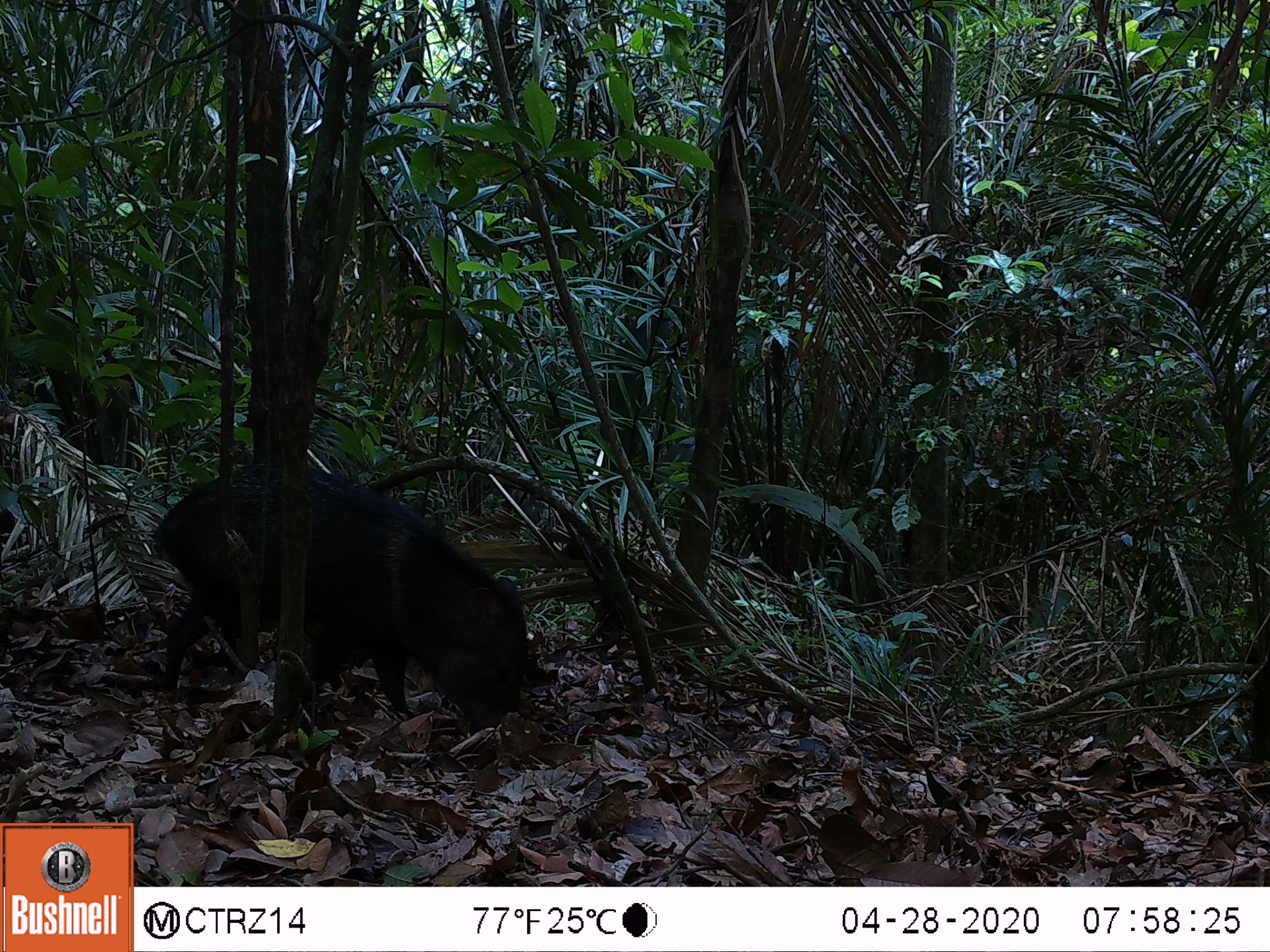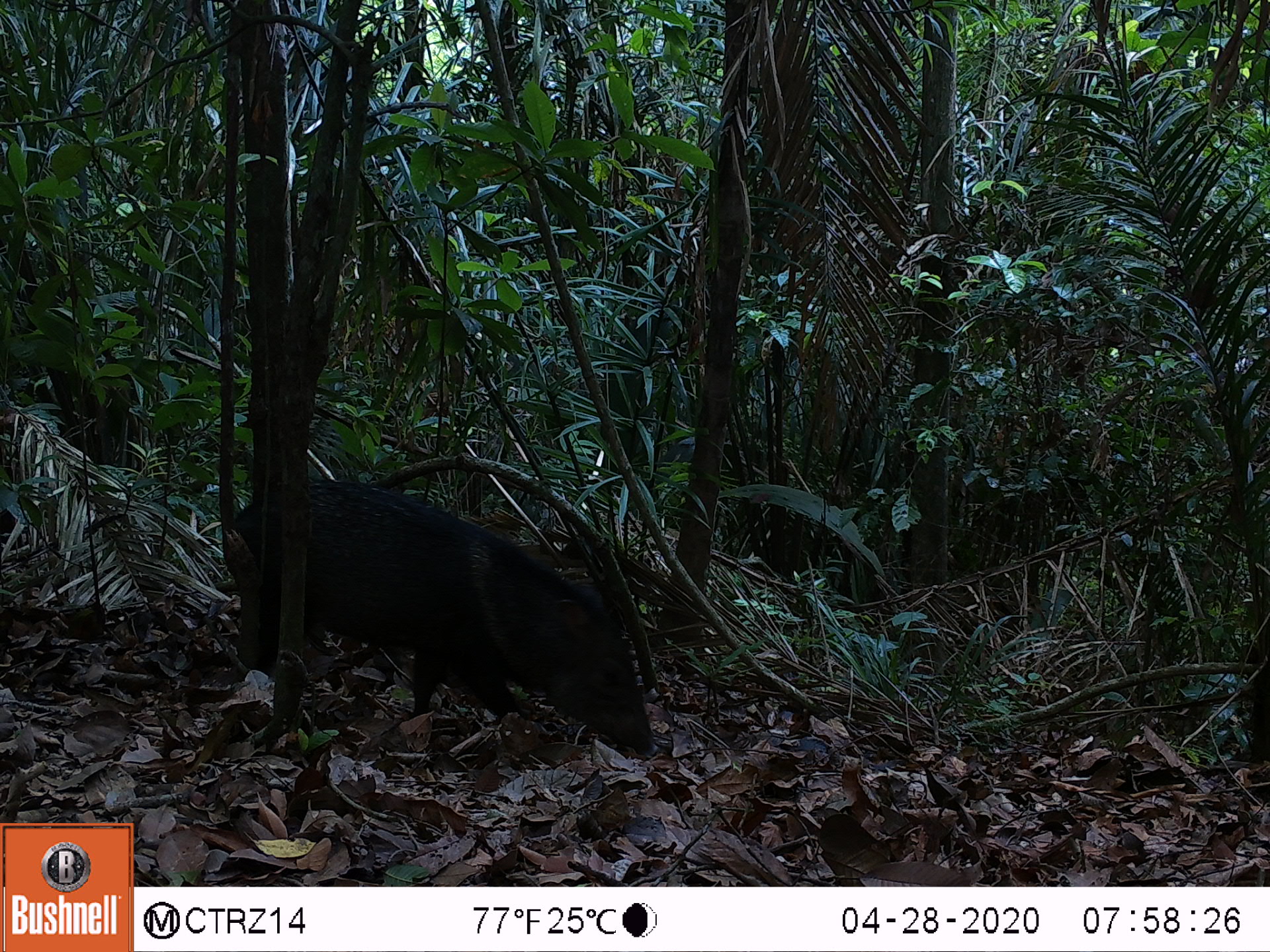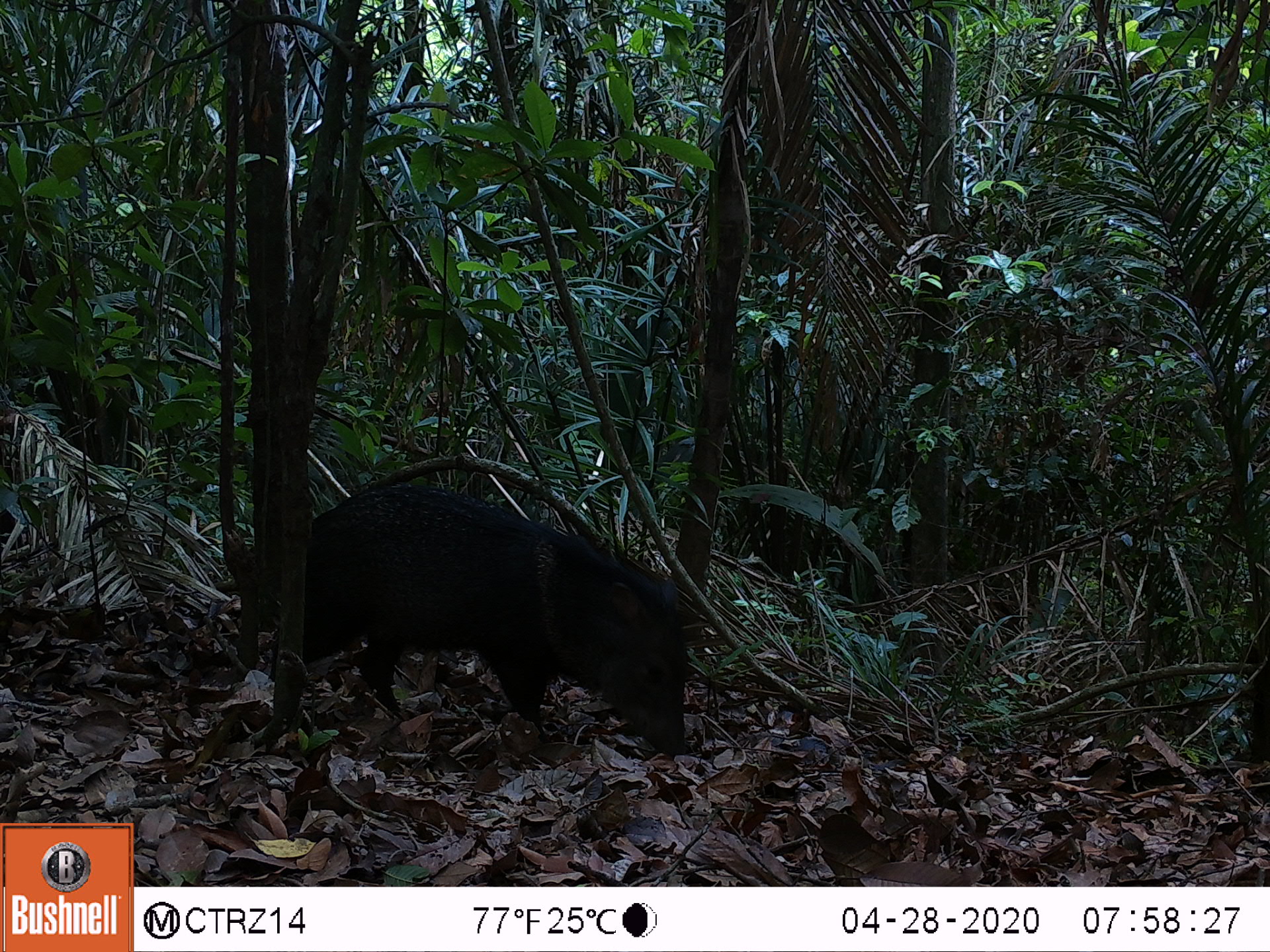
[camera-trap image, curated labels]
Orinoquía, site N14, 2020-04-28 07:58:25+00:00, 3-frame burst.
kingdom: Animalia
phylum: Chordata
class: Mammalia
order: Artiodactyla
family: Tayassuidae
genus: Pecari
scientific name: Pecari tajacu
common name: collared peccary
Collared peccary (Pecari tajacu).